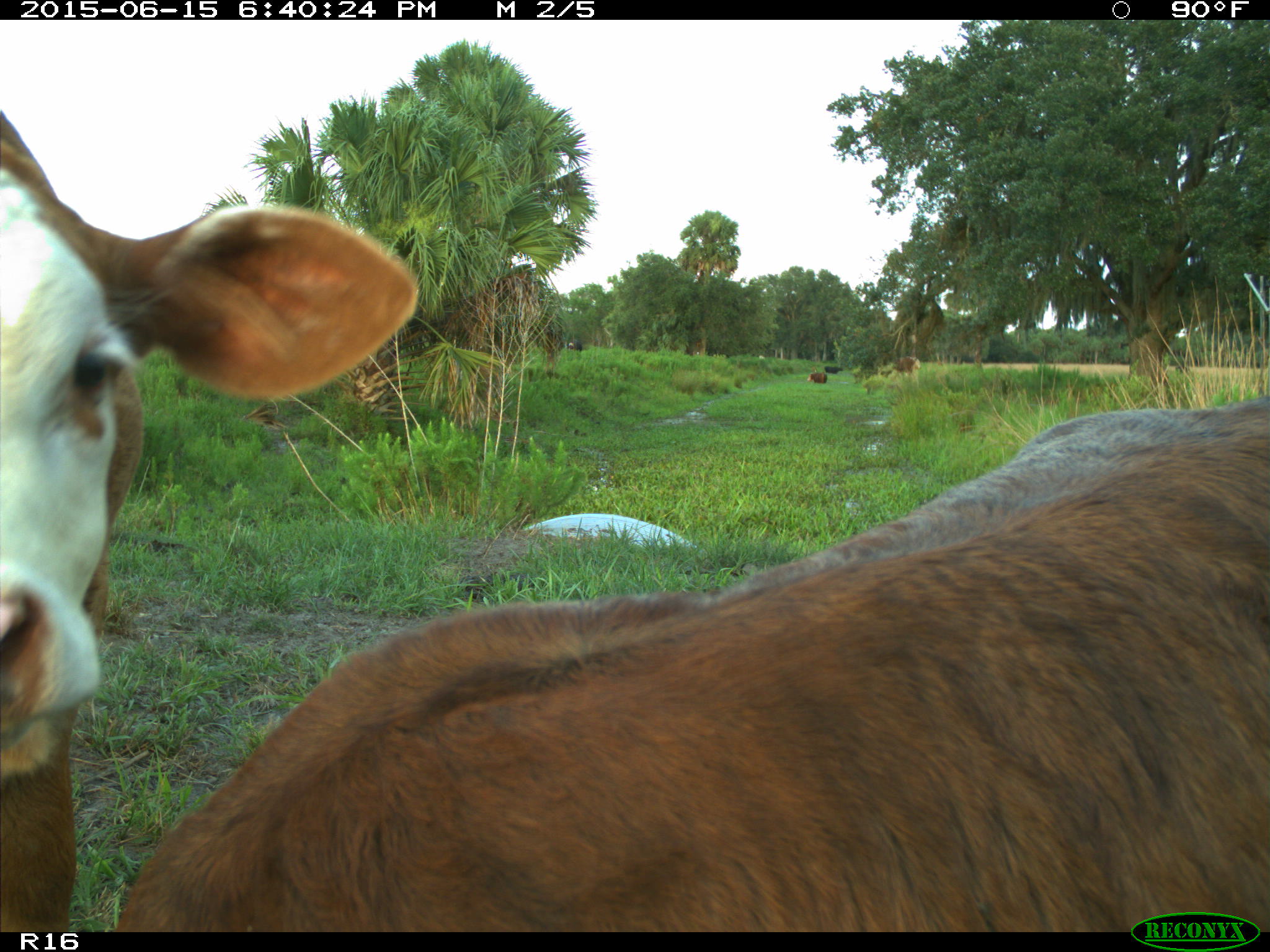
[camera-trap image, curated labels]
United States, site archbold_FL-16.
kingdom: Animalia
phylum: Chordata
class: Mammalia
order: Artiodactyla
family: Bovidae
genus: Bos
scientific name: Bos taurus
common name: domestic cow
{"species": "Bos taurus (domestic cow)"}